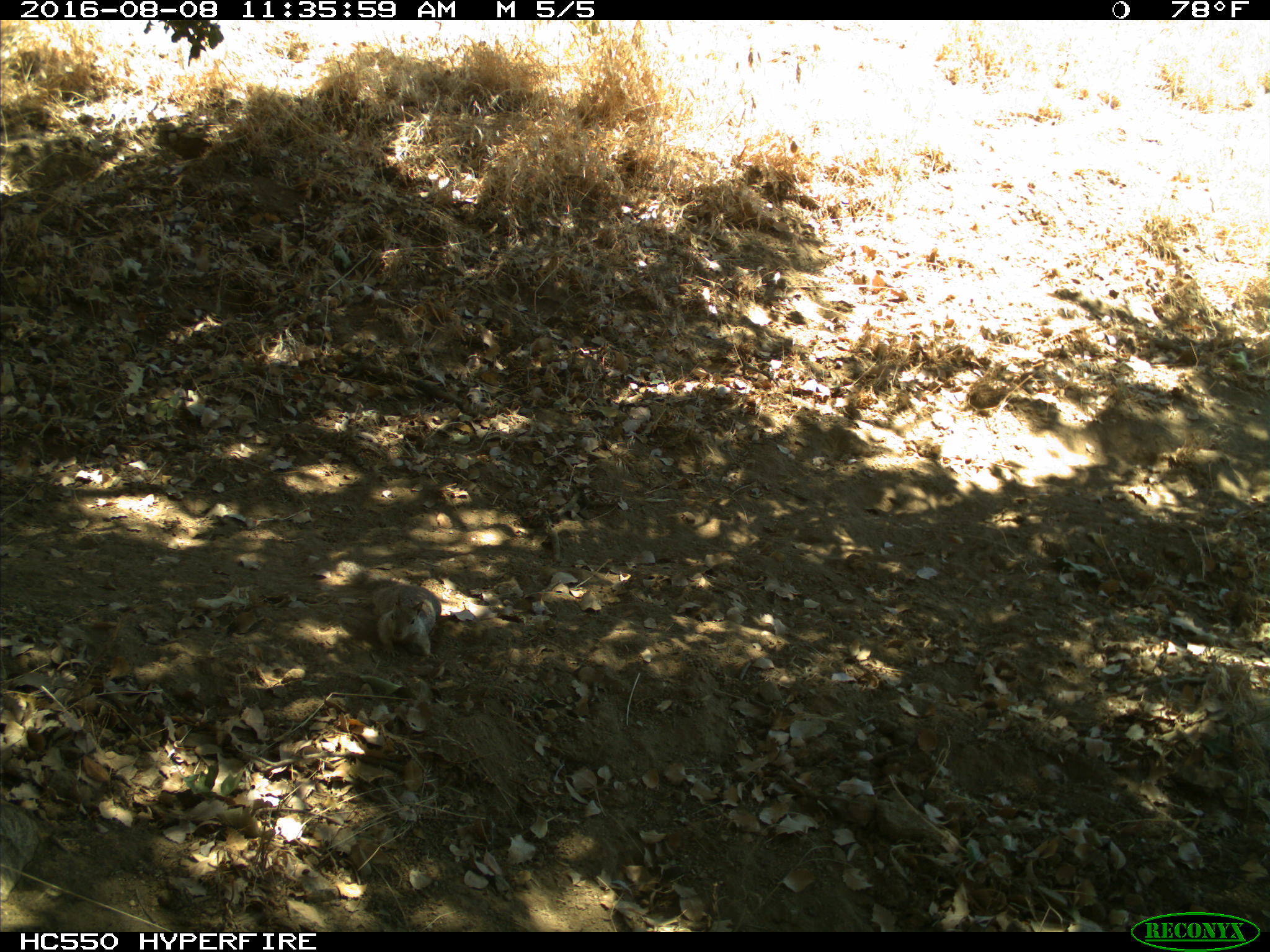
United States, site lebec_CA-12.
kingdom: Animalia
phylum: Chordata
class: Mammalia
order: Rodentia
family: Sciuridae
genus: Otospermophilus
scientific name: Otospermophilus beecheyi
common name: california ground squirrel